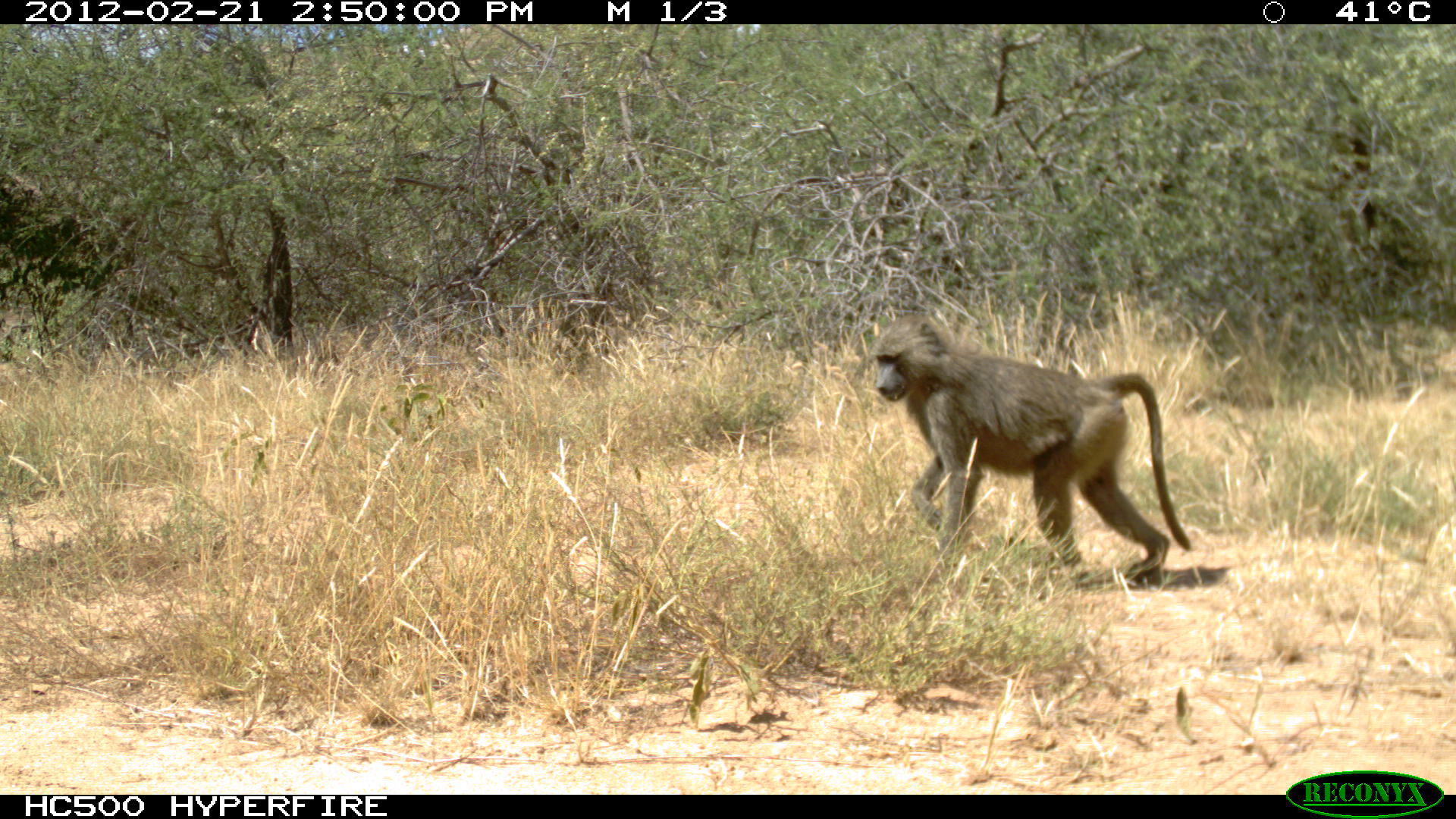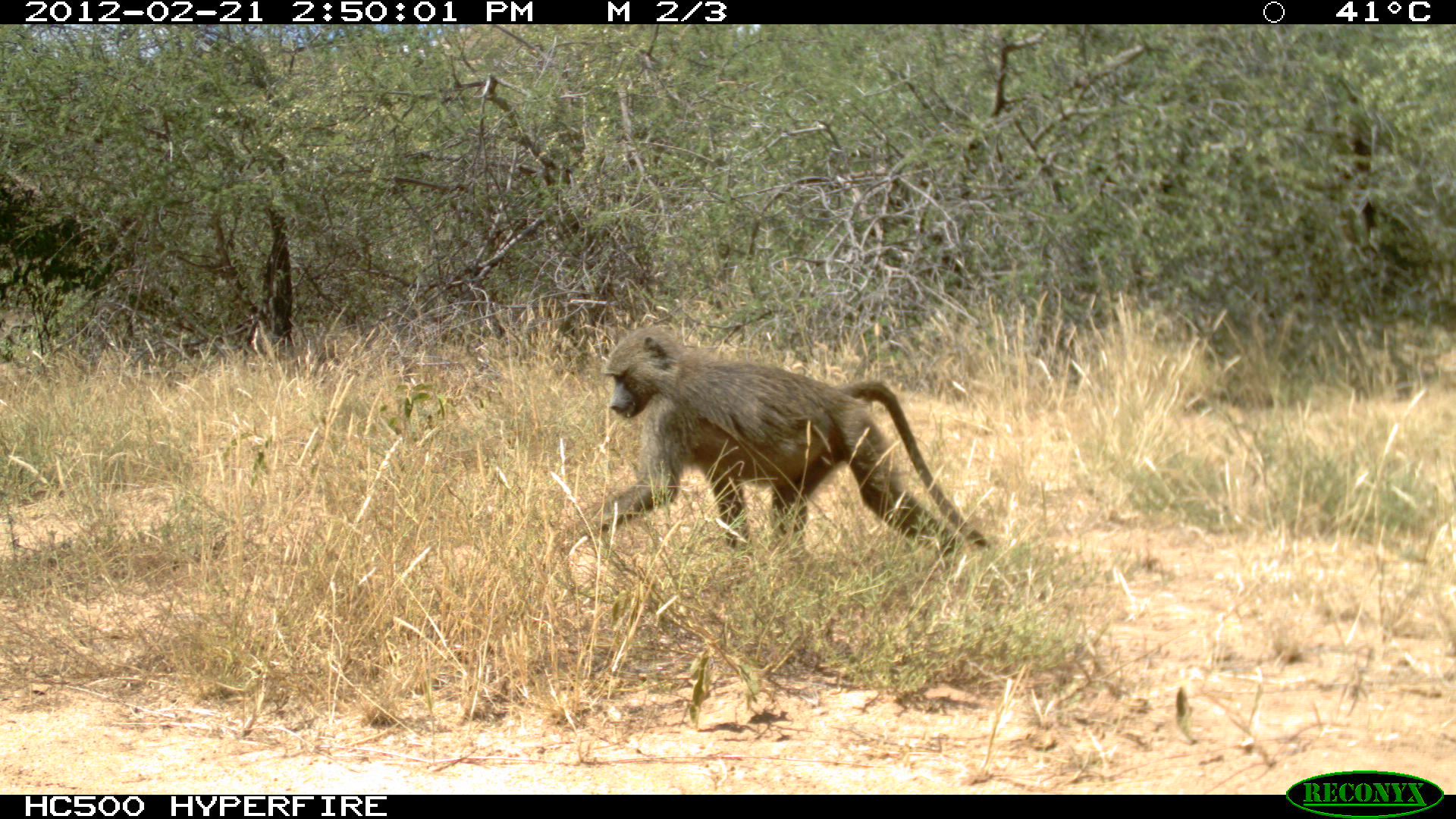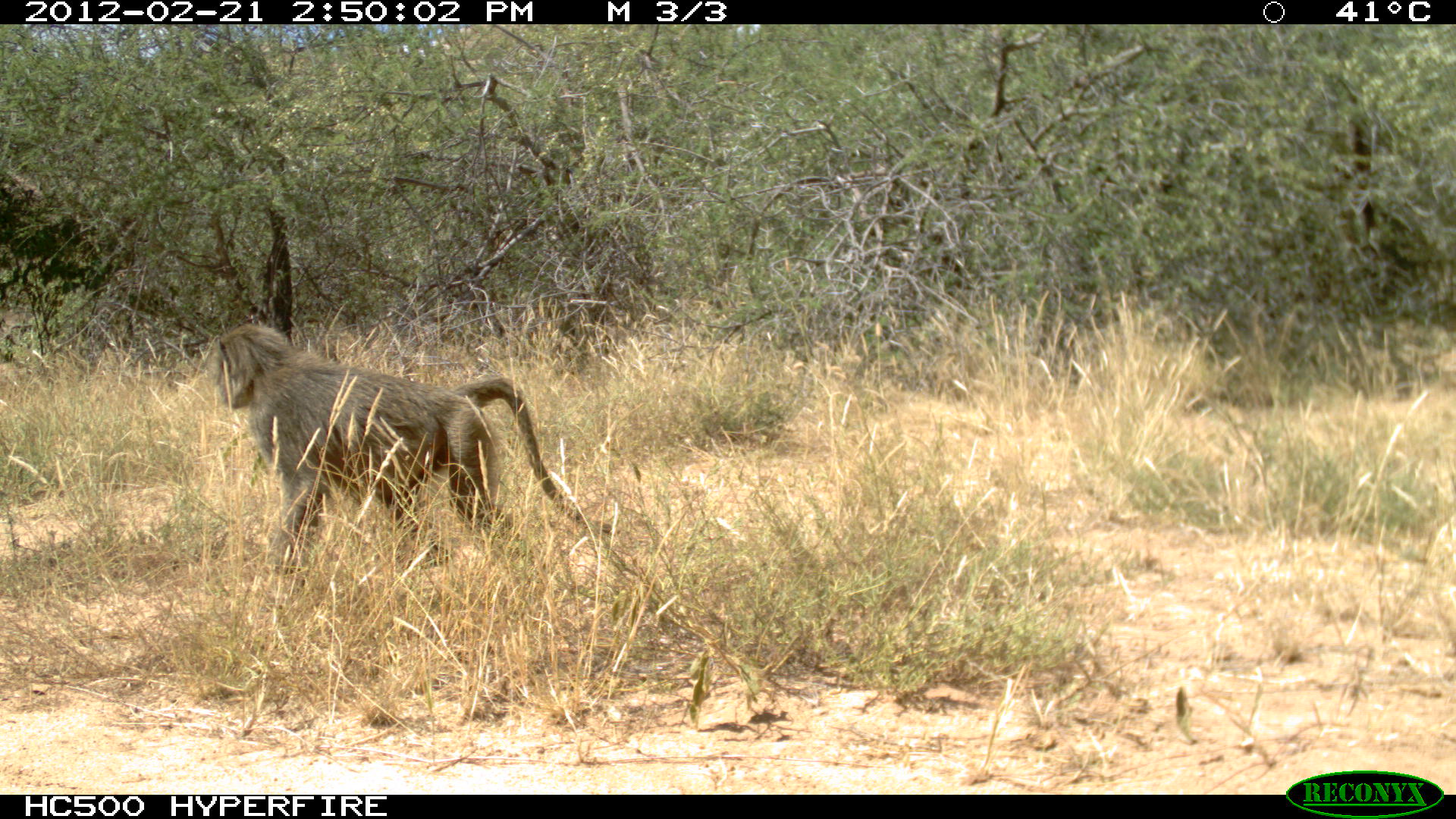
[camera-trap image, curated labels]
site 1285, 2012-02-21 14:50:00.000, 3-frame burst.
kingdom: Animalia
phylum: Chordata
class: Mammalia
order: Primates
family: Cercopithecidae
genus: Papio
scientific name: Papio anubis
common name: olive baboon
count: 1